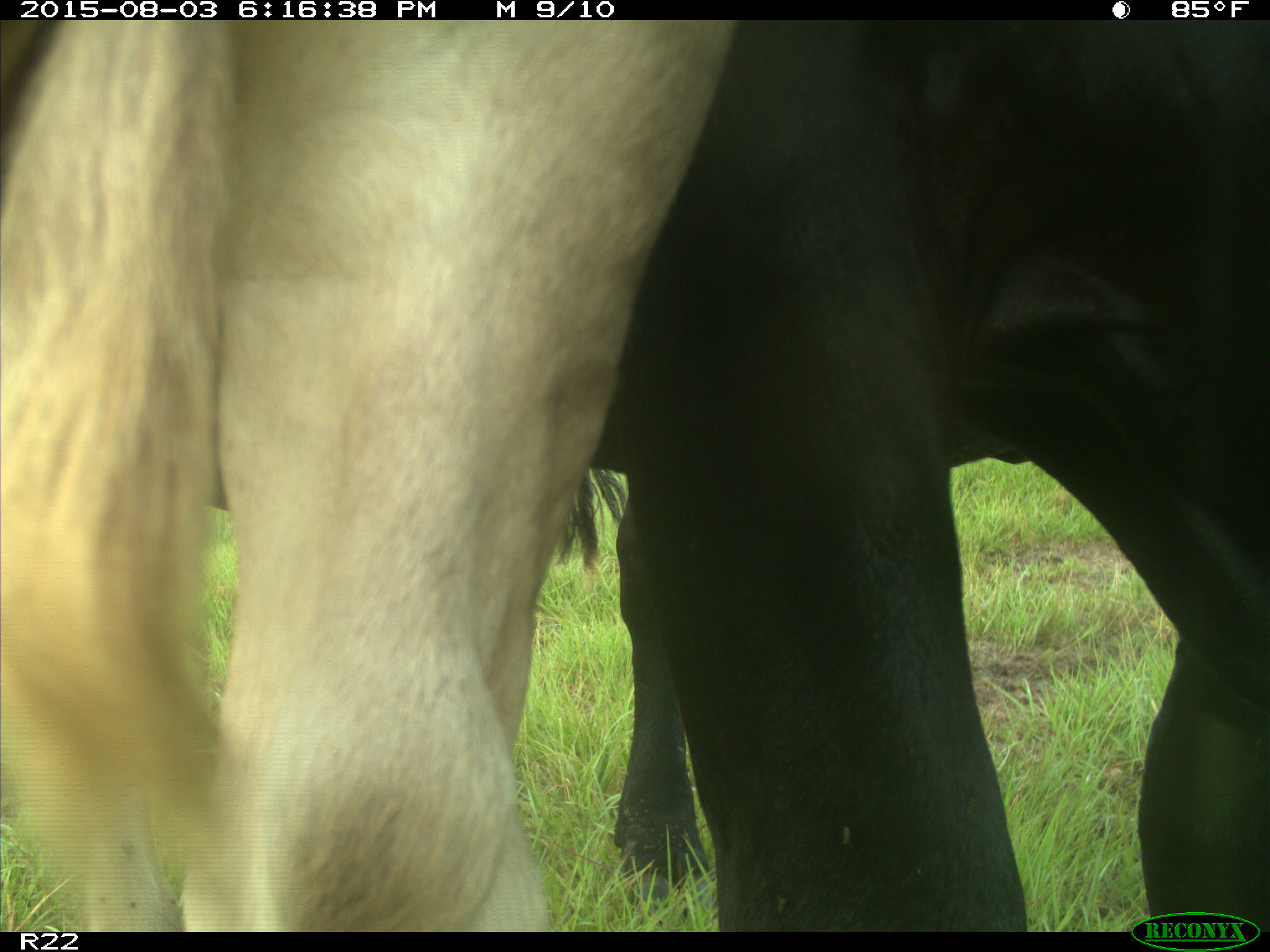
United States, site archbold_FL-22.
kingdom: Animalia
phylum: Chordata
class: Mammalia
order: Artiodactyla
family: Bovidae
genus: Bos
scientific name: Bos taurus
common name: domestic cow